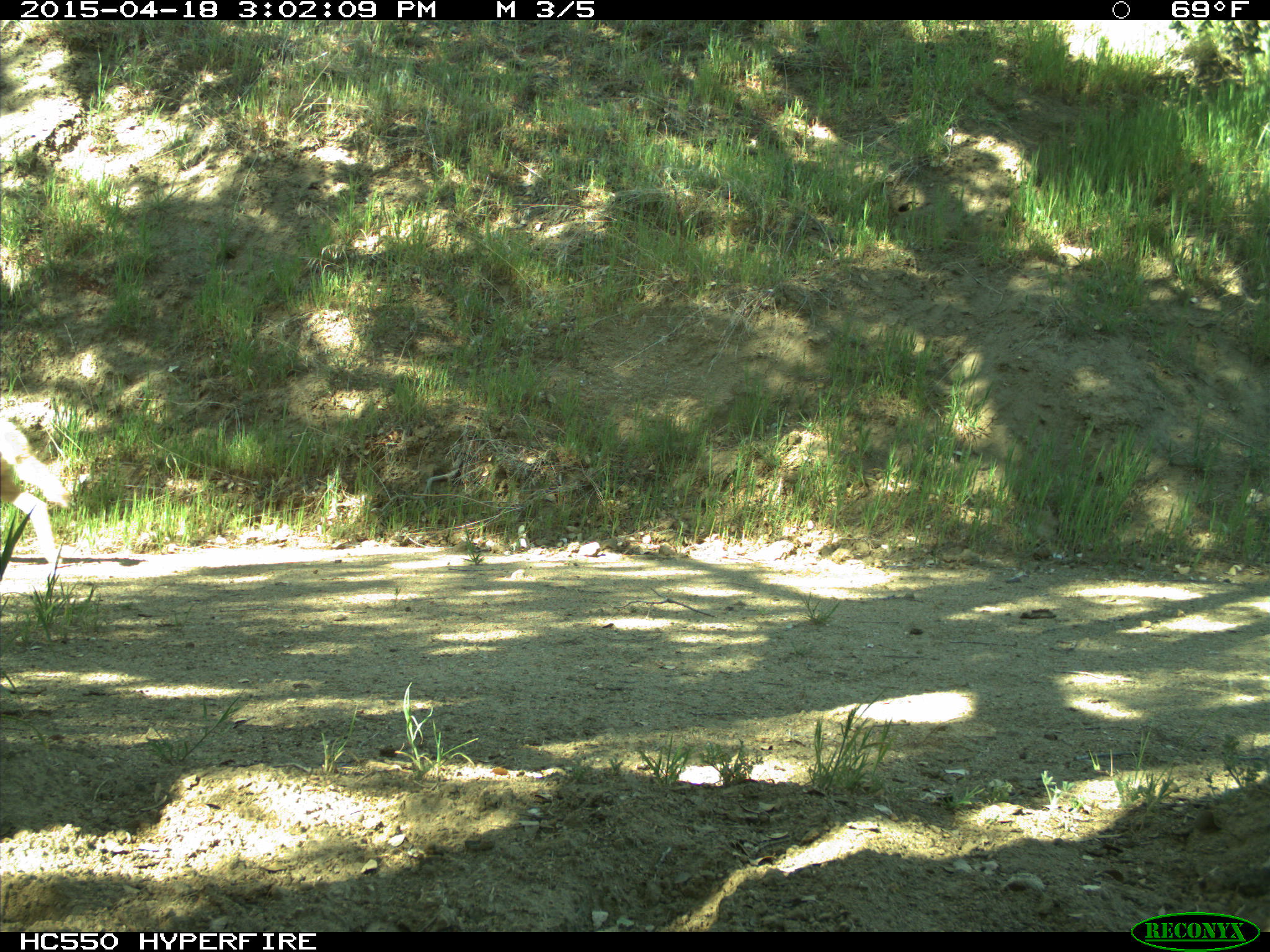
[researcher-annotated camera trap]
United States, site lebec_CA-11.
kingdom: Animalia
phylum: Chordata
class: Mammalia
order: Carnivora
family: Canidae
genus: Canis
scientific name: Canis latrans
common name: coyote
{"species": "Canis latrans (coyote)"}